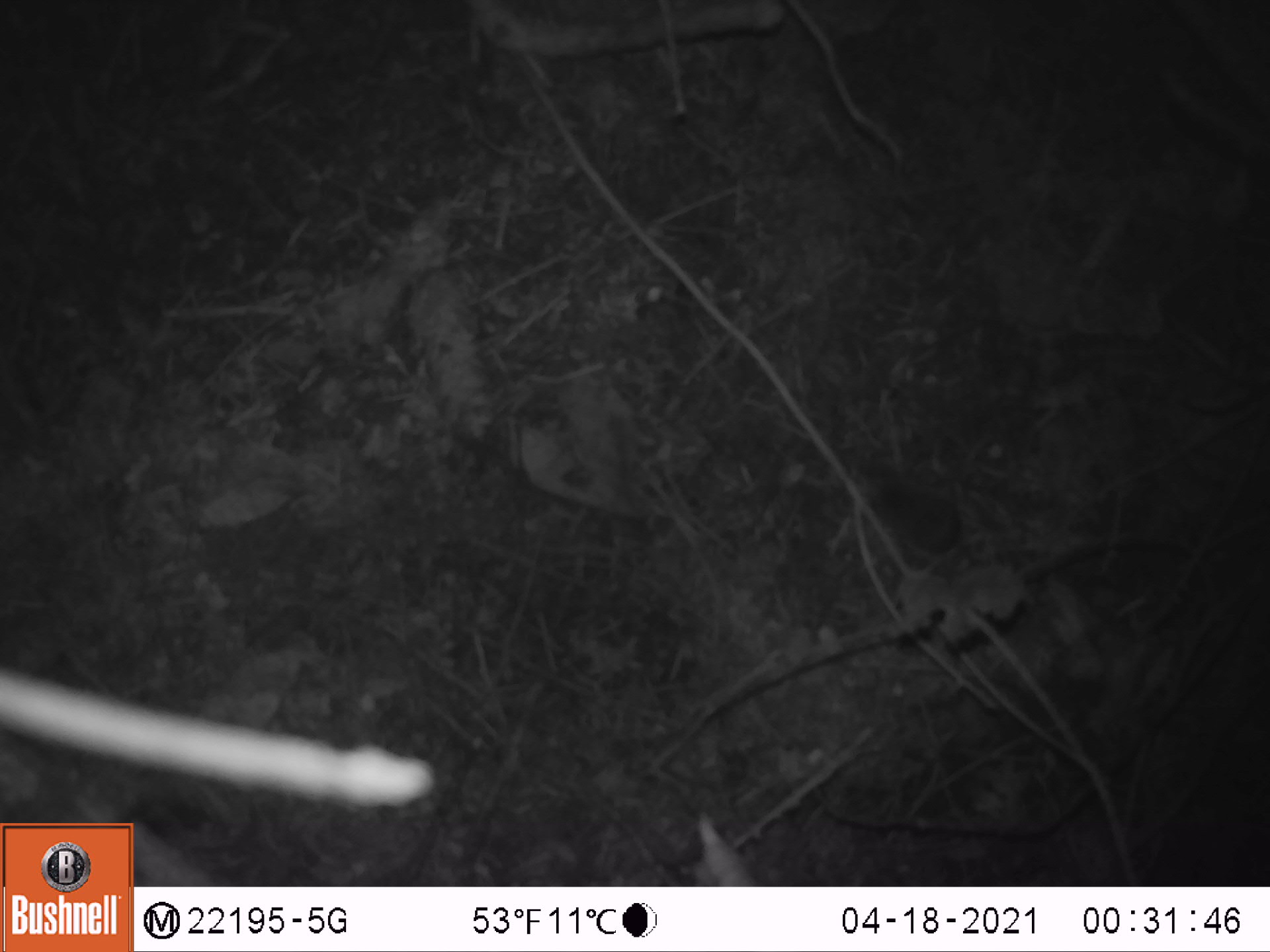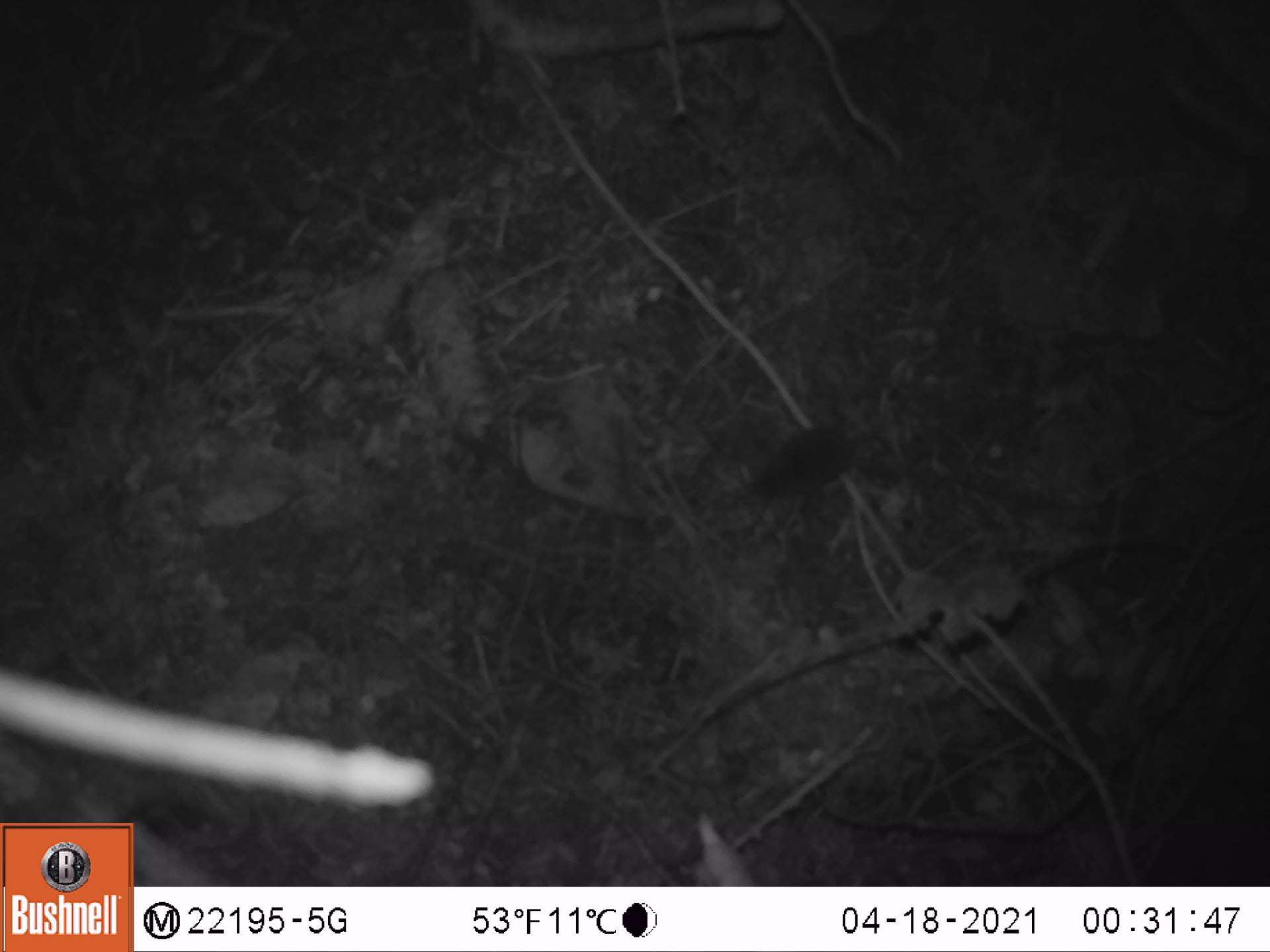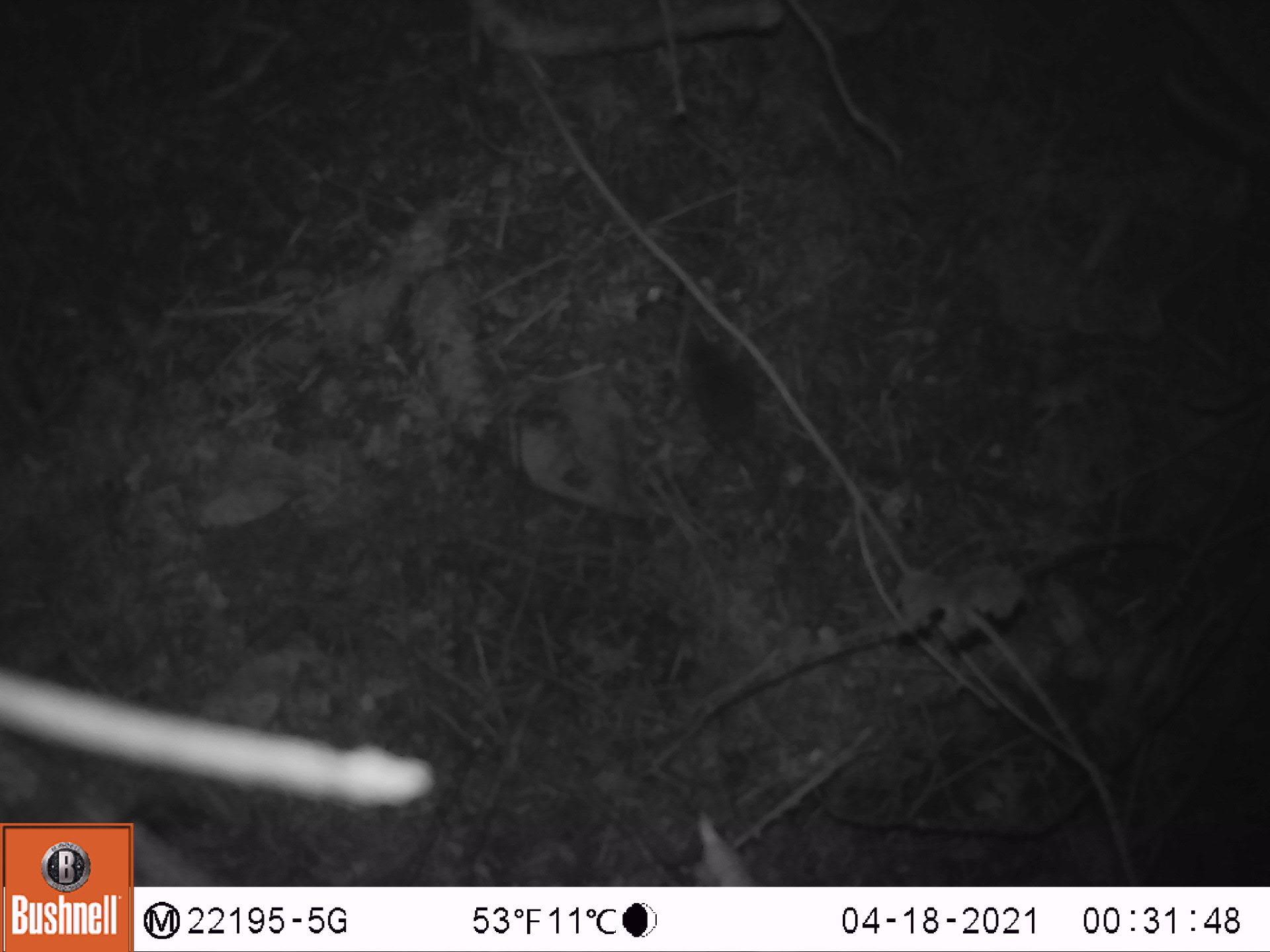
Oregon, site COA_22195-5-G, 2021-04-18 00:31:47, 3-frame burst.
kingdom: Animalia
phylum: Chordata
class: Mammalia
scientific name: Mammalia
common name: small mammal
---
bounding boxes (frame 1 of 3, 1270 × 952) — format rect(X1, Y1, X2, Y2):
small mammal: rect(820, 417, 1082, 640)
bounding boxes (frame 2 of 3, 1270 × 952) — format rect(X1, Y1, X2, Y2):
small mammal: rect(687, 371, 1024, 558)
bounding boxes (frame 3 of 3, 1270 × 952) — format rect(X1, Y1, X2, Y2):
small mammal: rect(635, 307, 907, 538)